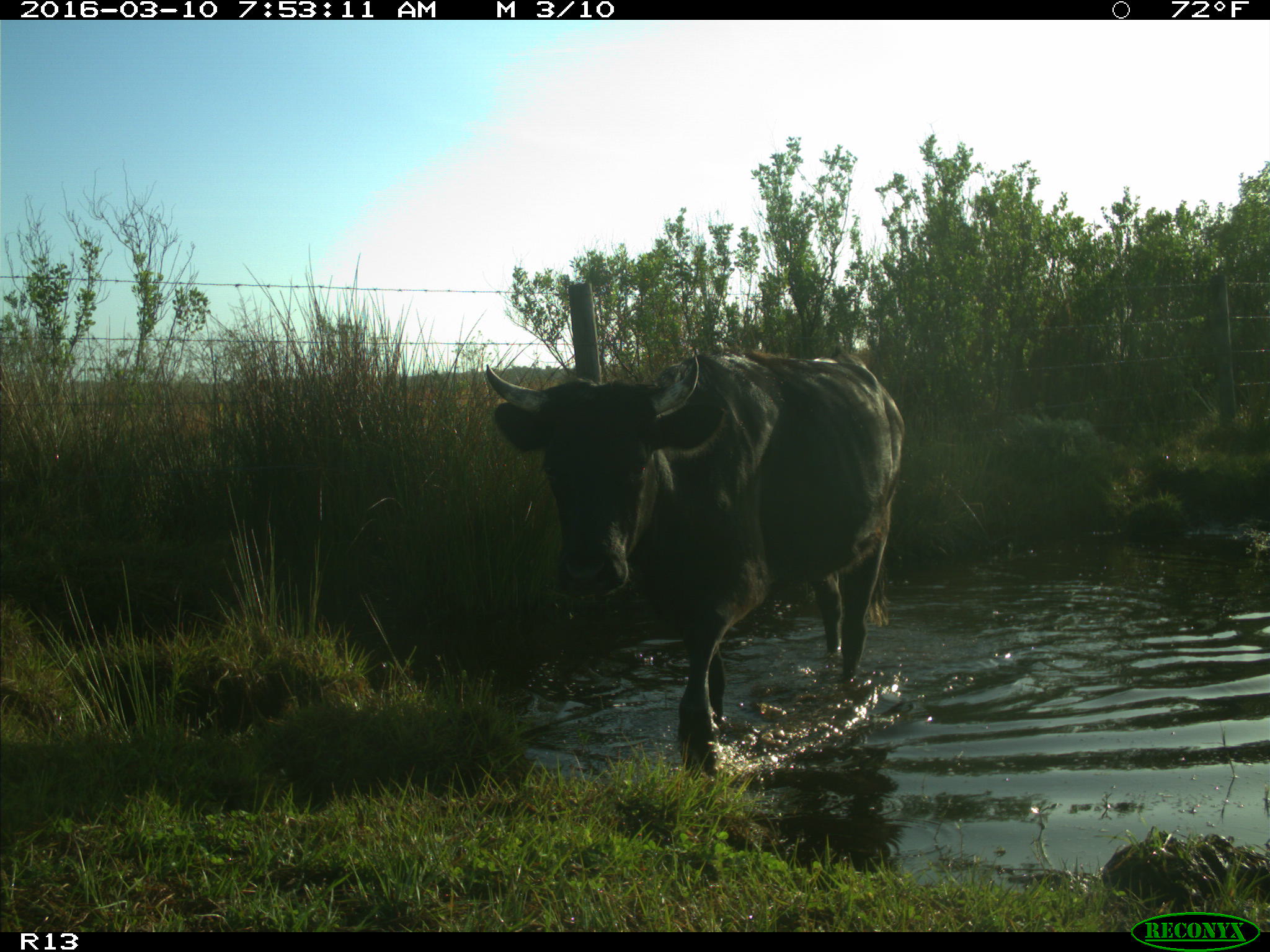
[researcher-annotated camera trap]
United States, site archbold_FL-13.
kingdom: Animalia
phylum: Chordata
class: Mammalia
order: Artiodactyla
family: Bovidae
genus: Bos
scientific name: Bos taurus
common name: domestic cow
Bos taurus (domestic cow).